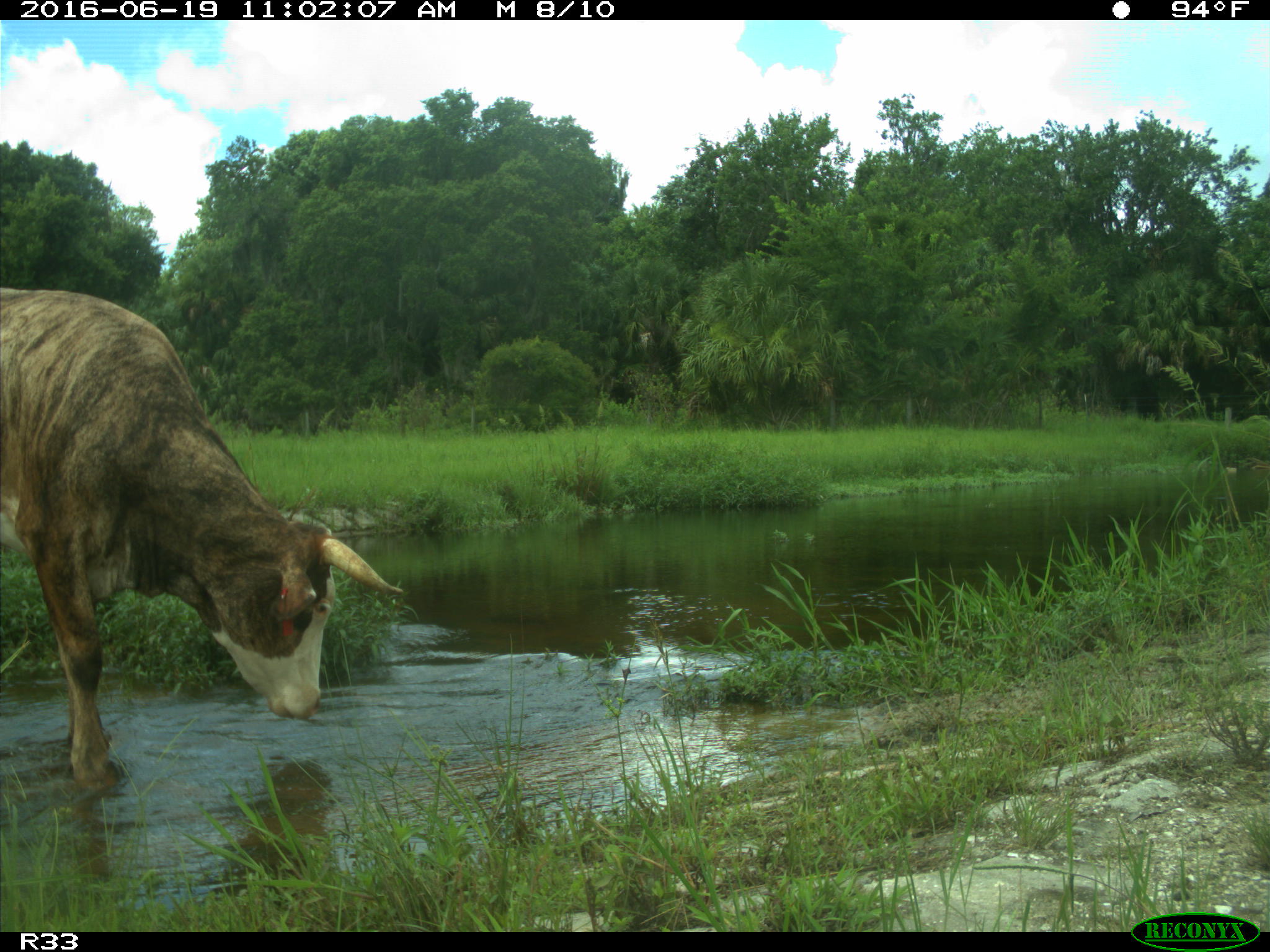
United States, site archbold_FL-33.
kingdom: Animalia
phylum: Chordata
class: Mammalia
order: Artiodactyla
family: Bovidae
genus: Bos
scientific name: Bos taurus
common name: domestic cow